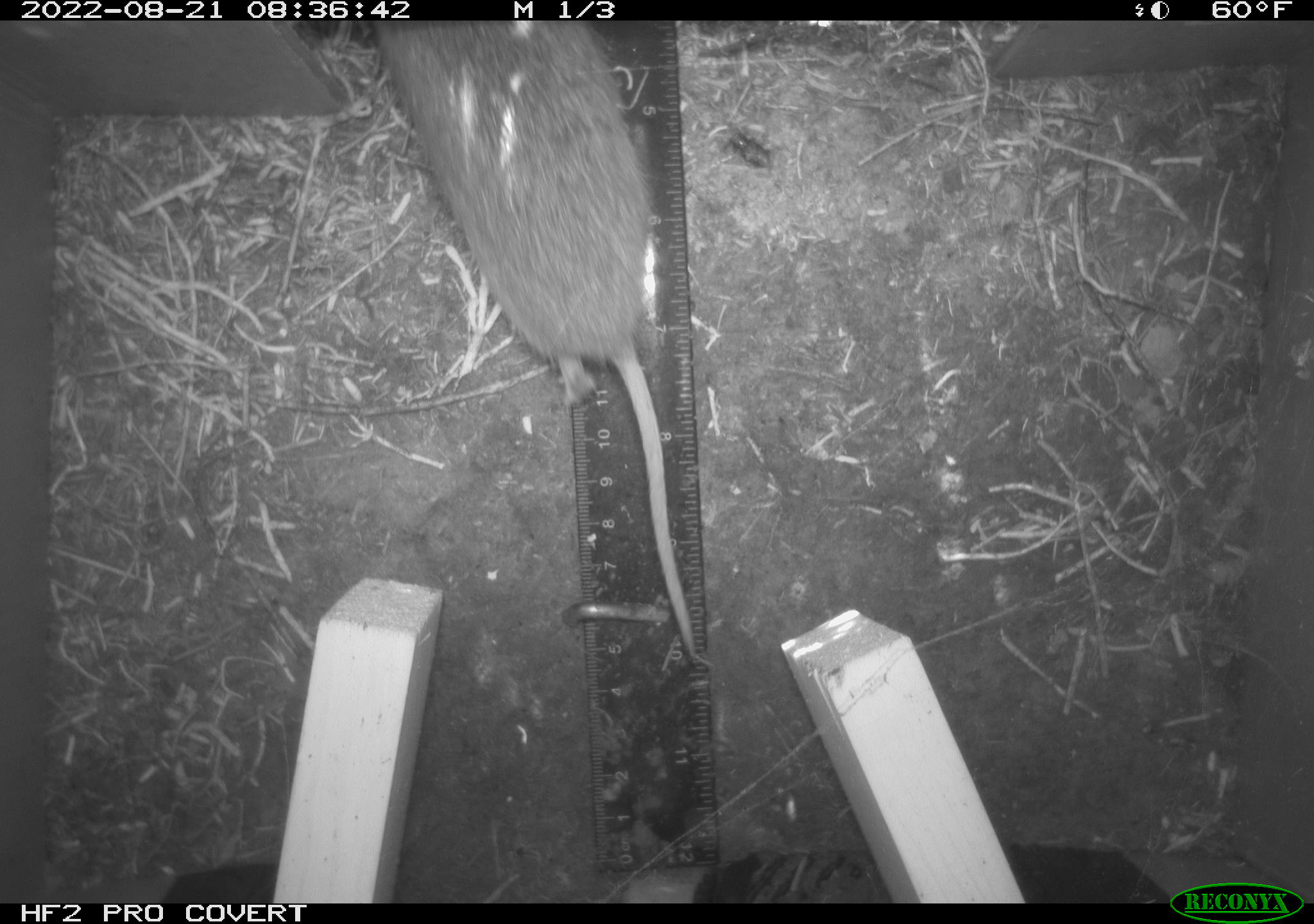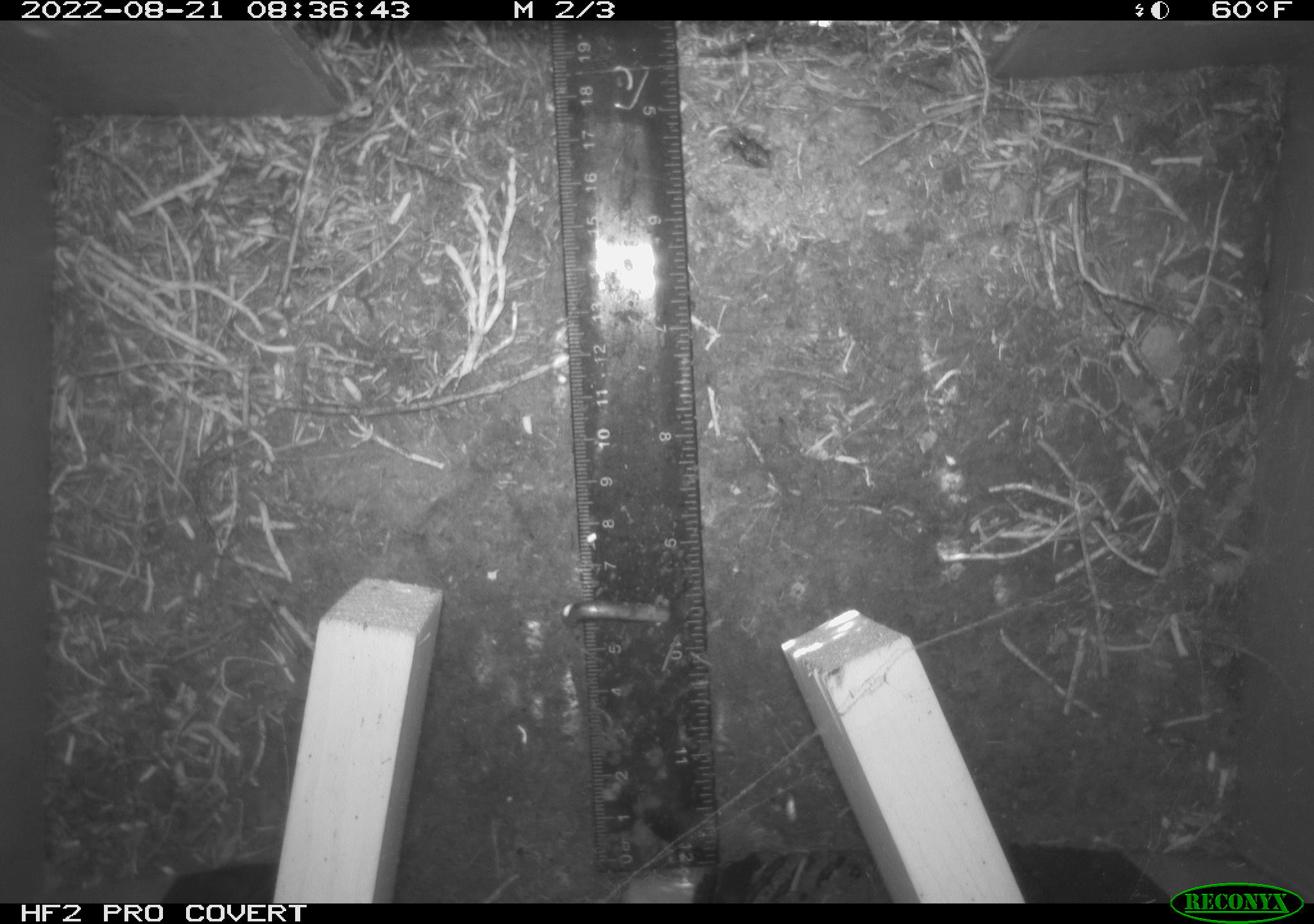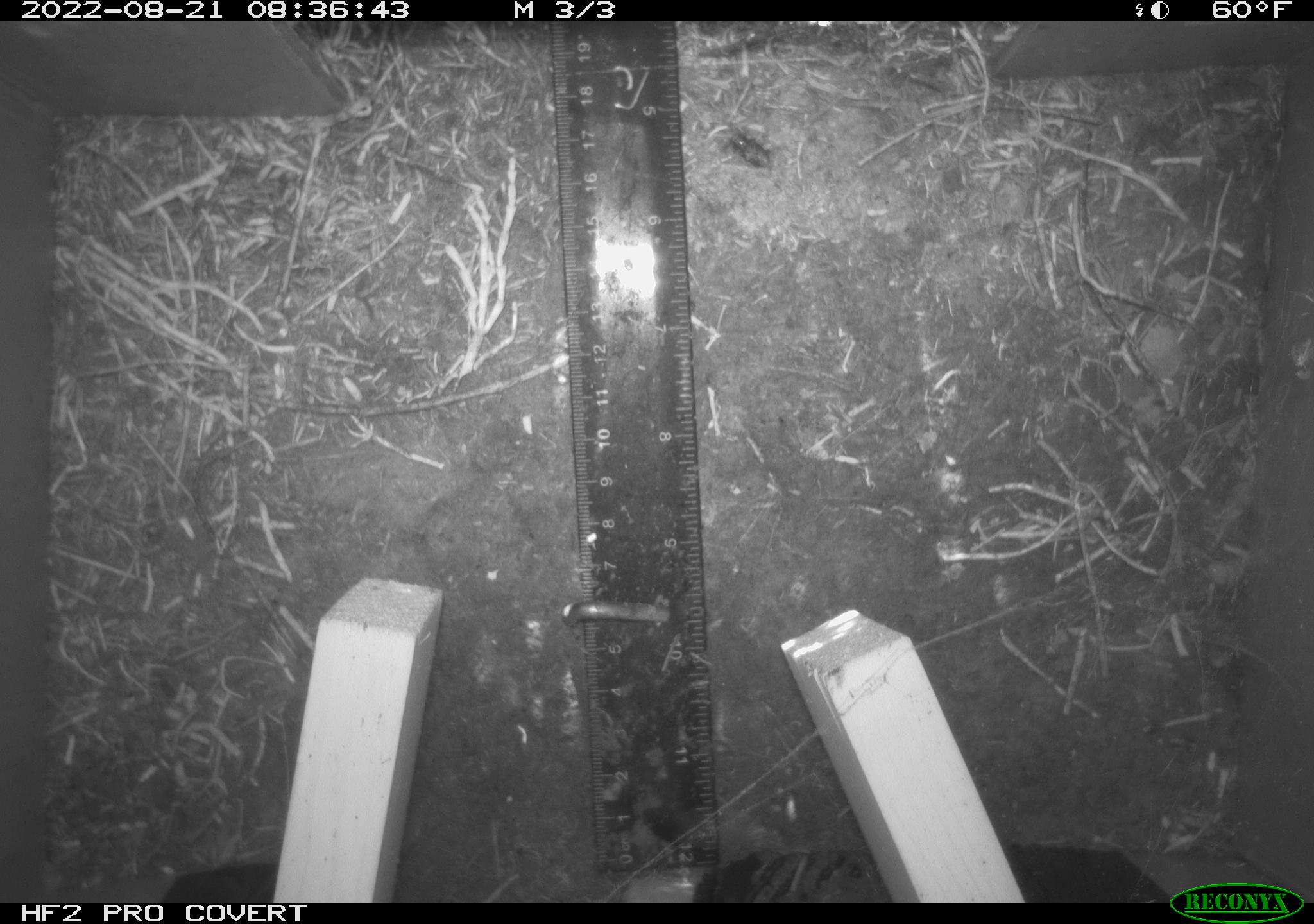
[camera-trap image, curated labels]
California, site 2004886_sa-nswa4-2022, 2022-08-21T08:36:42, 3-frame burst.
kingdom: Animalia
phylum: Chordata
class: Mammalia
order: Rodentia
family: Cricetidae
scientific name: Cricetidae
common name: hamsters, voles, lemmings, and allies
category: cricetidae family